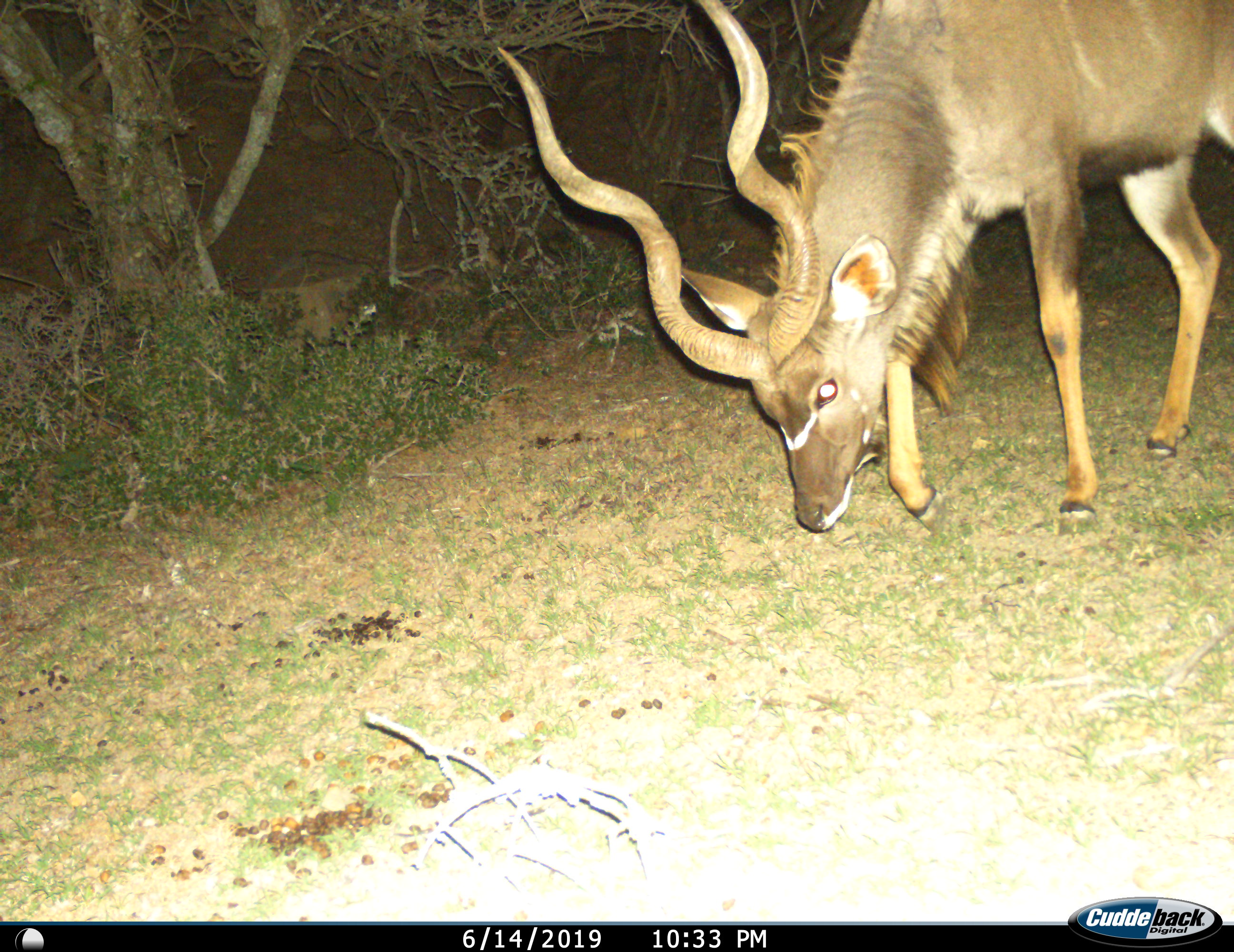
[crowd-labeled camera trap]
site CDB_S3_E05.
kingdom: Animalia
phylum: Chordata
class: Mammalia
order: Artiodactyla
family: Bovidae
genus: Tragelaphus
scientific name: Tragelaphus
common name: kudu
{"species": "kudu (Tragelaphus)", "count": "1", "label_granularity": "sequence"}